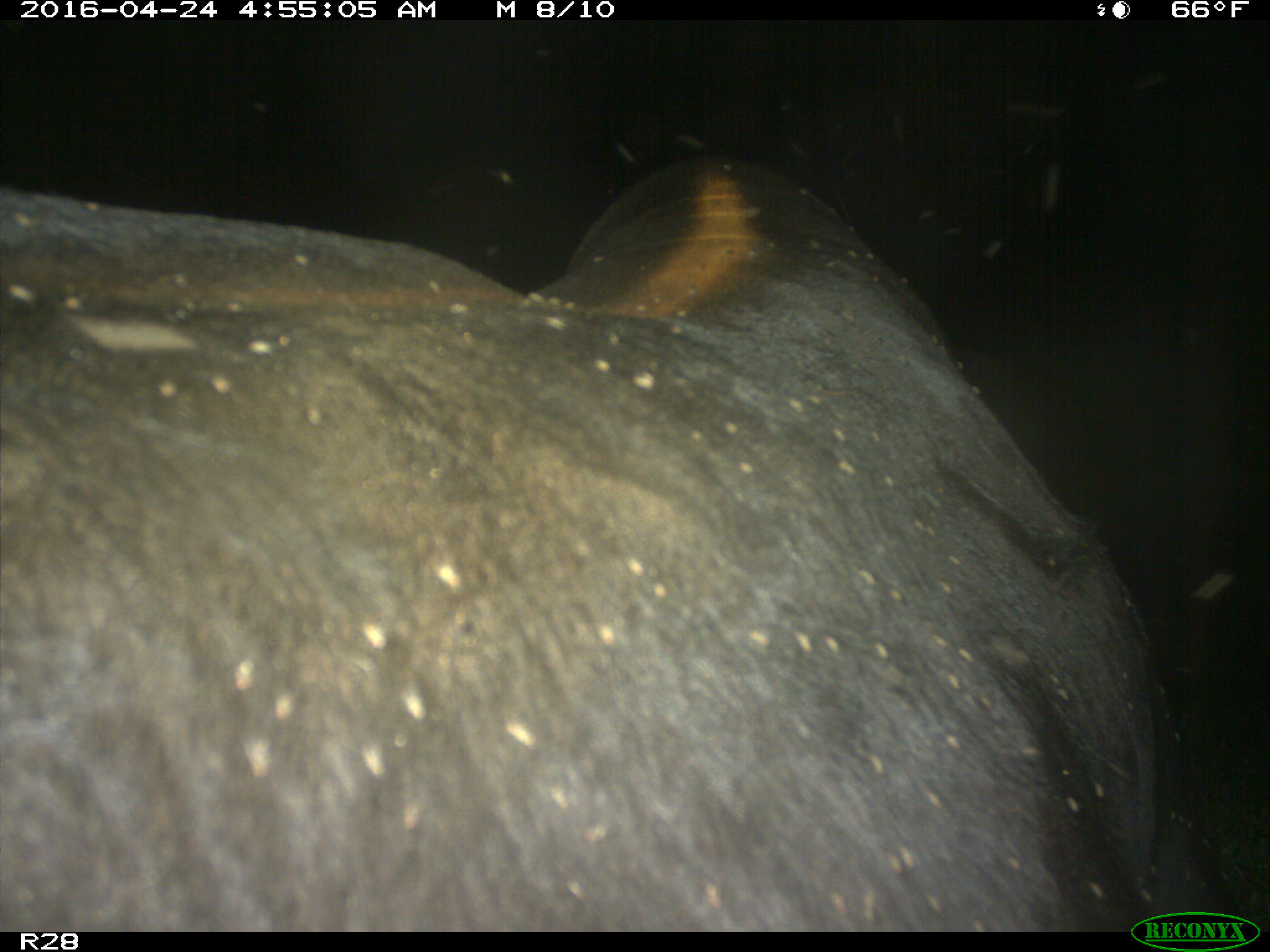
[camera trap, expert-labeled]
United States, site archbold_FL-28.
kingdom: Animalia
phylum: Chordata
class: Mammalia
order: Artiodactyla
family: Suidae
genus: Sus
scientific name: Sus scrofa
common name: wild boar